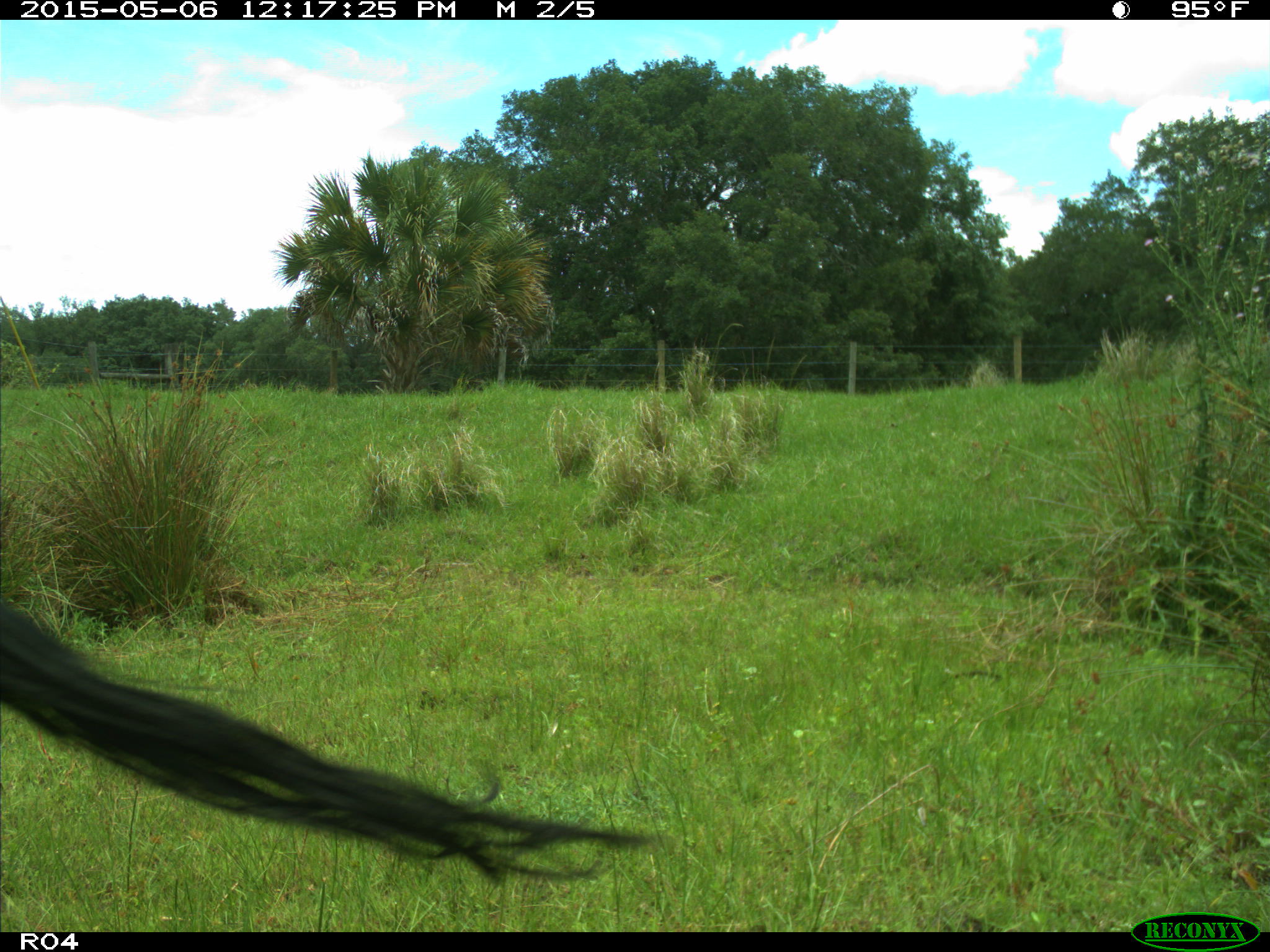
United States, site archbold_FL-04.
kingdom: Animalia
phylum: Chordata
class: Mammalia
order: Artiodactyla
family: Bovidae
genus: Bos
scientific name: Bos taurus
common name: domestic cow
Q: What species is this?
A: Bos taurus (domestic cow).